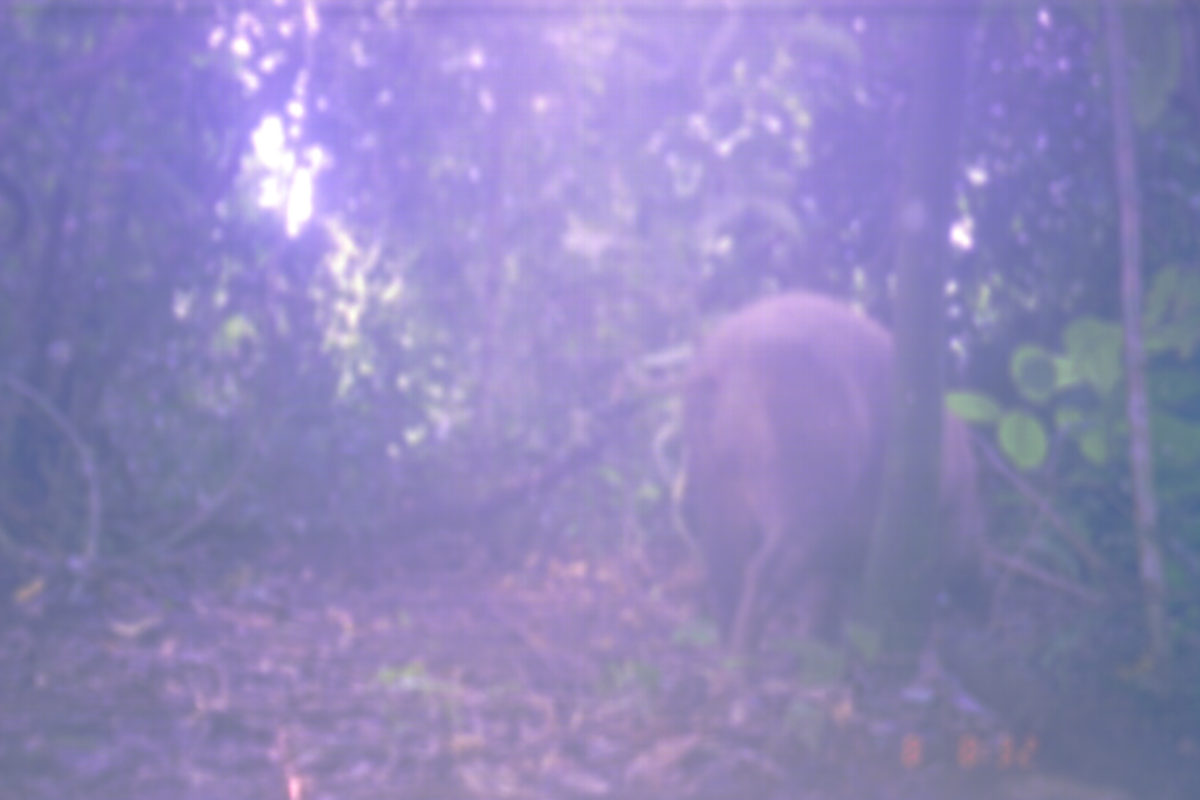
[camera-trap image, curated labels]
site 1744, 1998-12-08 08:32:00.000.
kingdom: Animalia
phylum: Chordata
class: Mammalia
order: Artiodactyla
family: Suidae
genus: Sus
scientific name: Sus scrofa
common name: wild boar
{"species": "Sus scrofa (wild boar)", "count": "1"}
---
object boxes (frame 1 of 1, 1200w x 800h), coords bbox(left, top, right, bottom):
sus scrofa: bbox(678, 286, 988, 723)